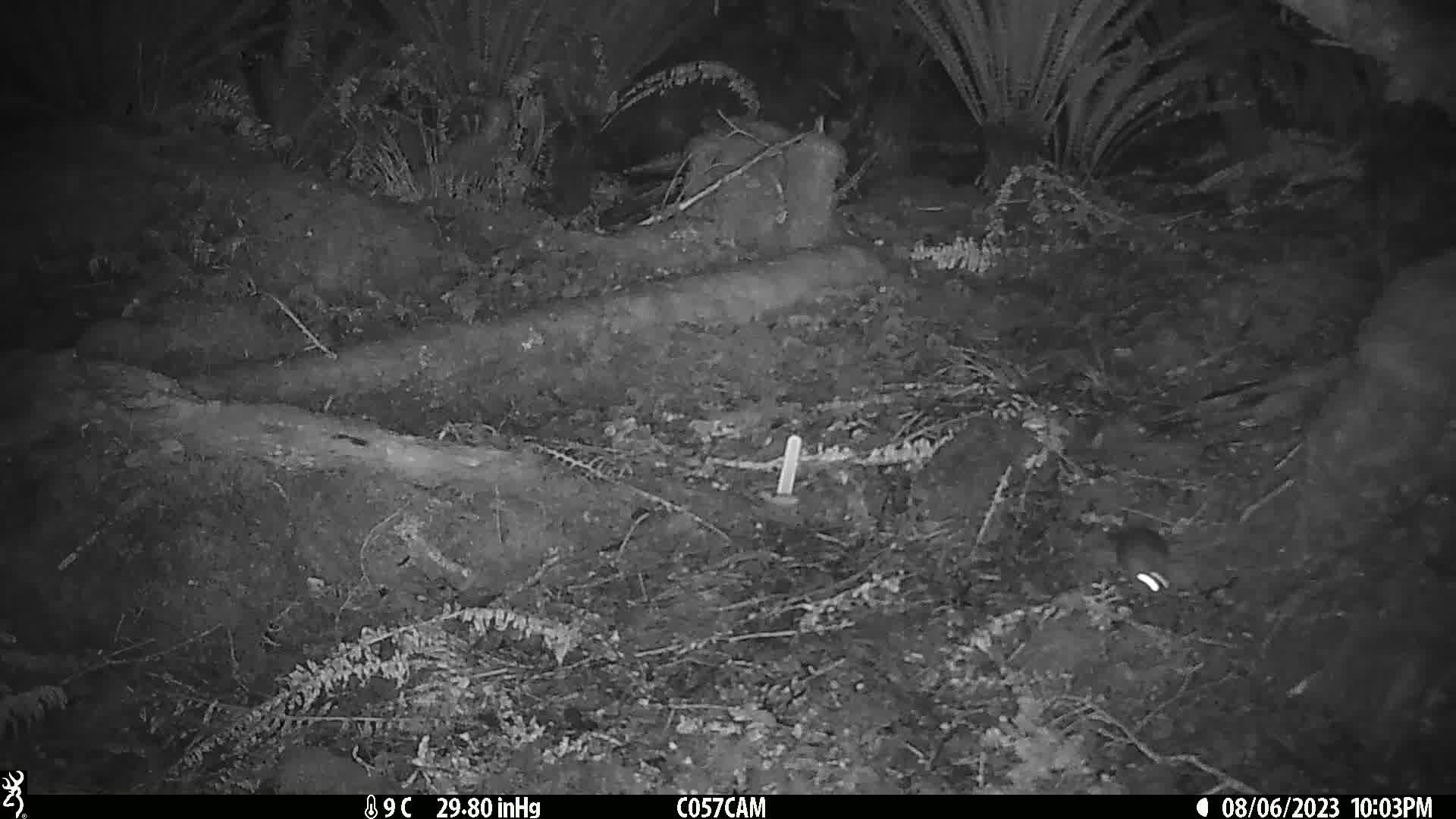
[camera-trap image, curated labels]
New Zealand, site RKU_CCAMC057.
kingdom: Animalia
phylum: Chordata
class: Mammalia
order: Rodentia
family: Muridae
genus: Rattus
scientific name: Rattus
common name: rat